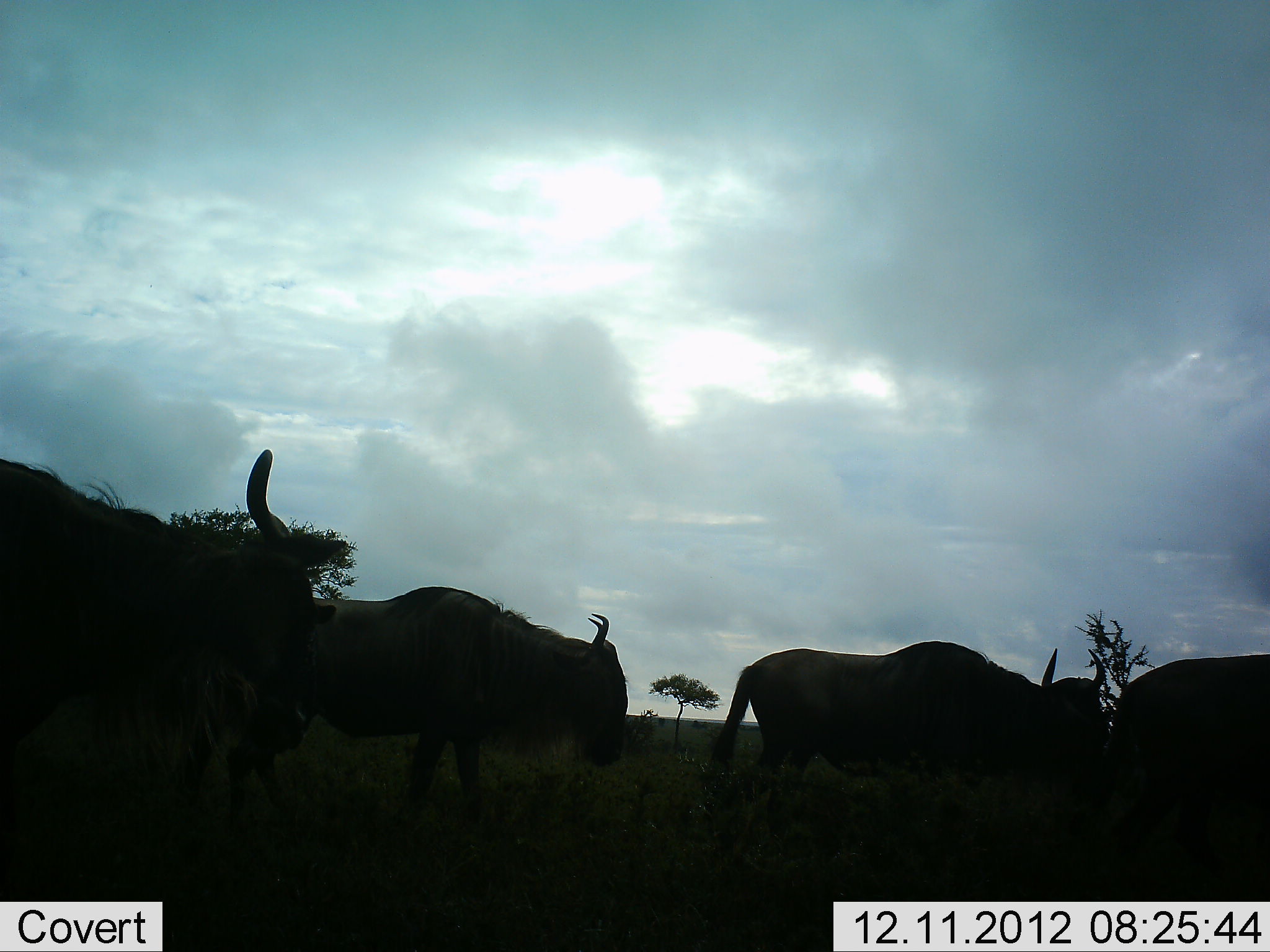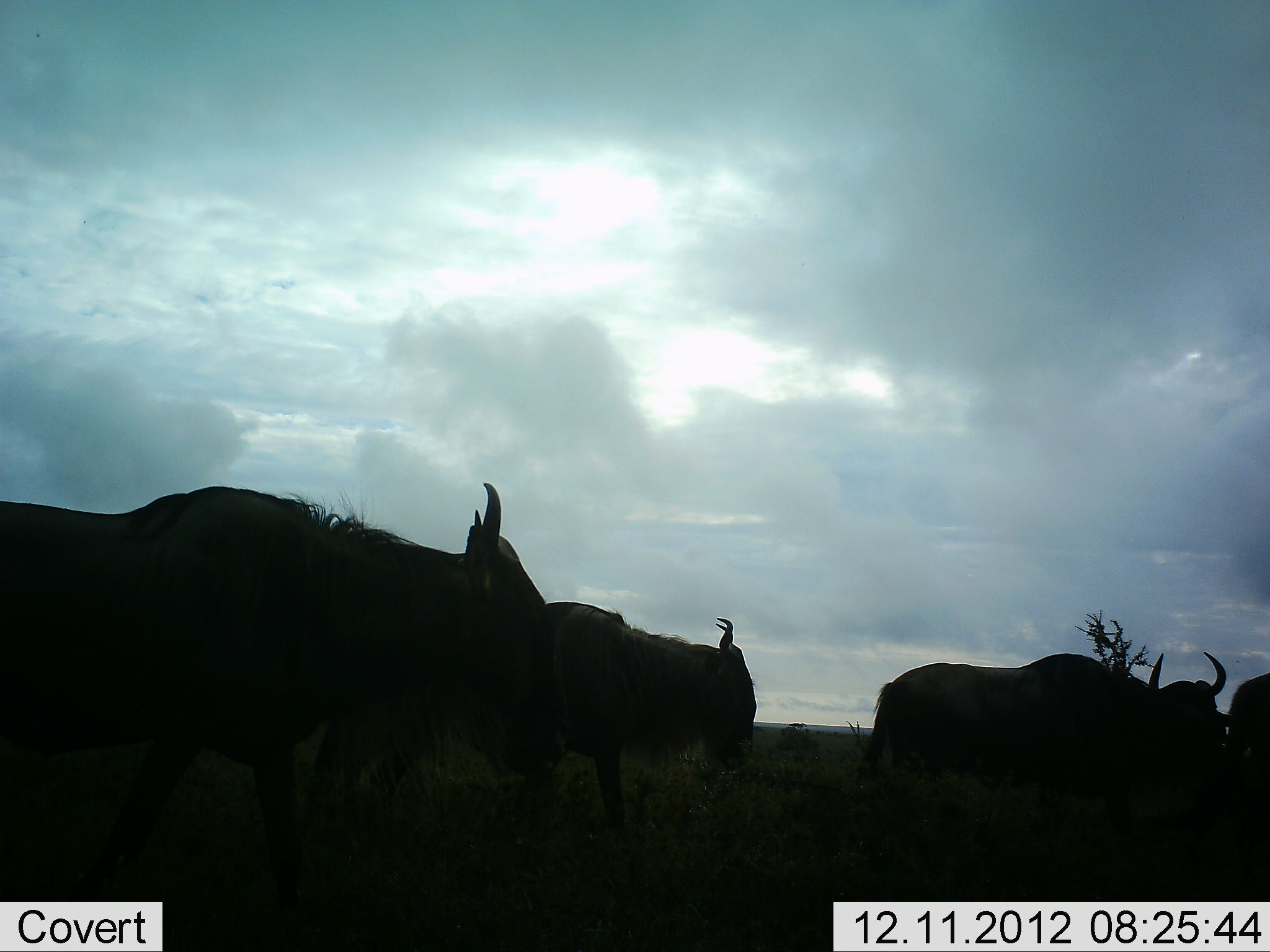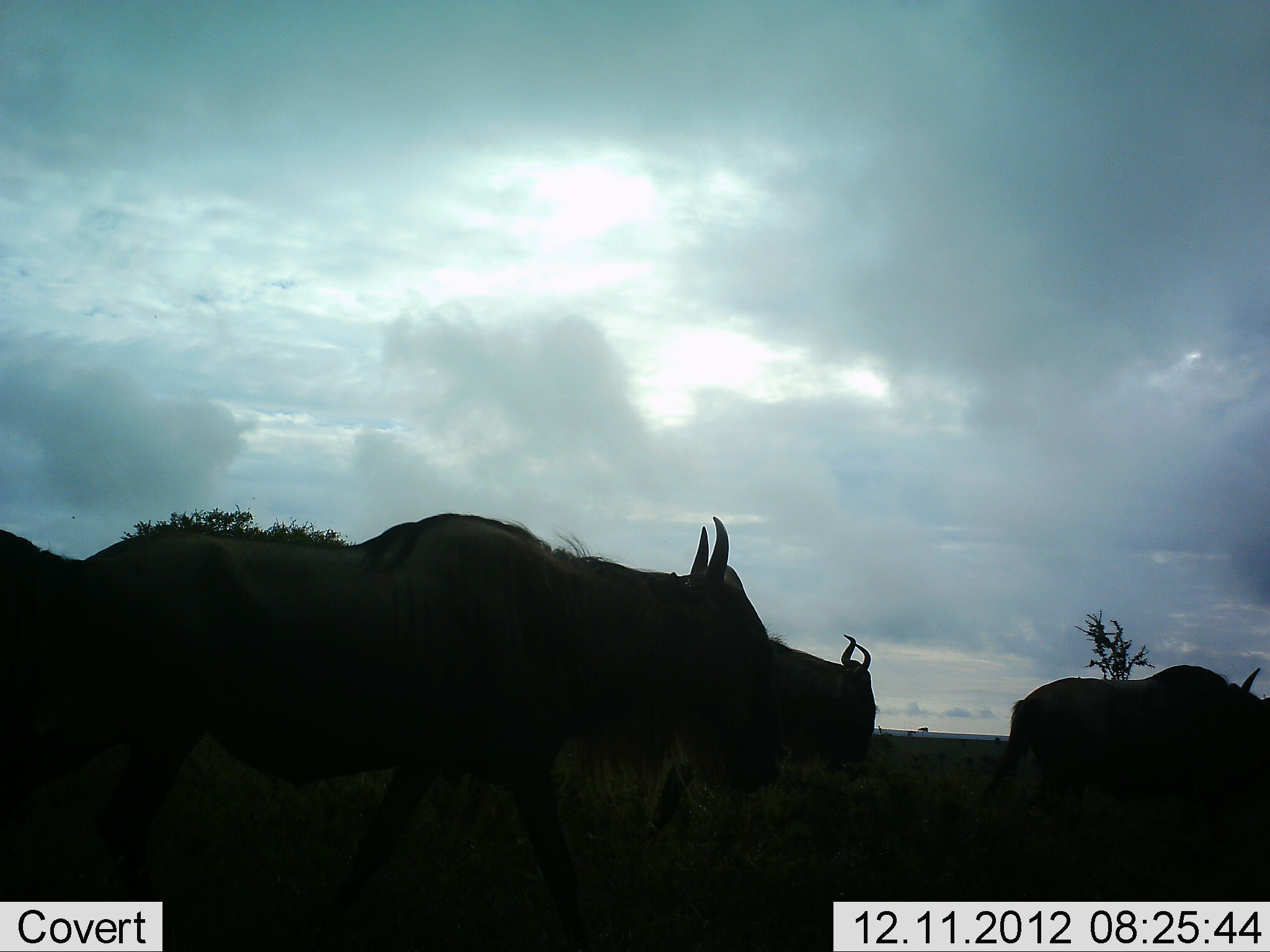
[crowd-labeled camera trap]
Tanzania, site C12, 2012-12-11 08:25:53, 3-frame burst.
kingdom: Animalia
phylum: Chordata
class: Mammalia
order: Artiodactyla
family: Bovidae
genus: Connochaetes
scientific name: Connochaetes taurinus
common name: blue wildebeest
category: wildebeest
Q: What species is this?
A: Wildebeest (blue wildebeest) (Connochaetes taurinus).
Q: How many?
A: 5.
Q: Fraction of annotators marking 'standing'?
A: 0%.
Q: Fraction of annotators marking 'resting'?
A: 0%.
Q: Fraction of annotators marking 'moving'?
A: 100%.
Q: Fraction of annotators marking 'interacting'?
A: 0%.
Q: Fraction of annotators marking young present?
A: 0%.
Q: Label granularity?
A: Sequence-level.